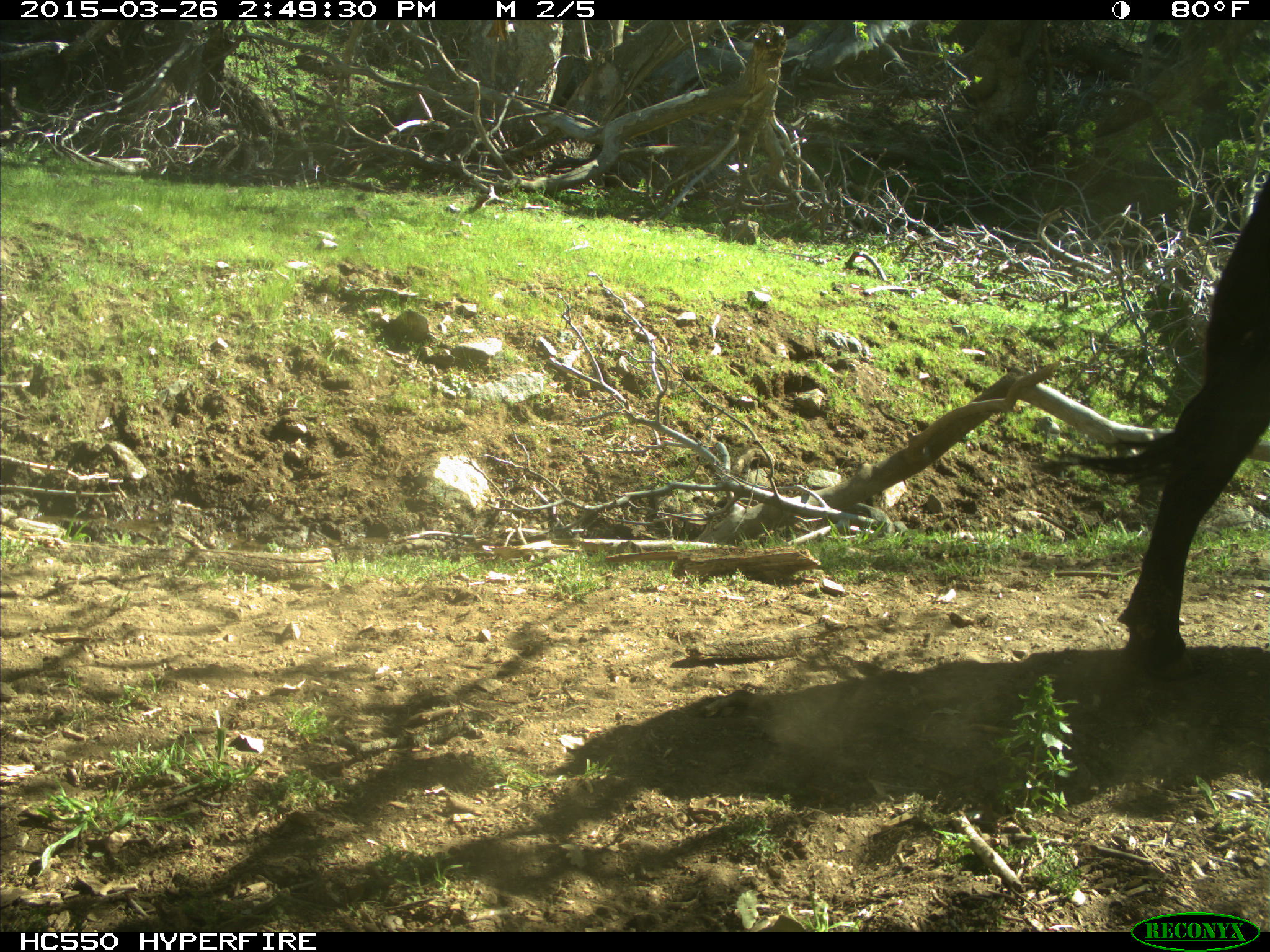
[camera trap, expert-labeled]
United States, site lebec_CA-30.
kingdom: Animalia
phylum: Chordata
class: Mammalia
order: Artiodactyla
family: Bovidae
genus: Bos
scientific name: Bos taurus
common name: domestic cow